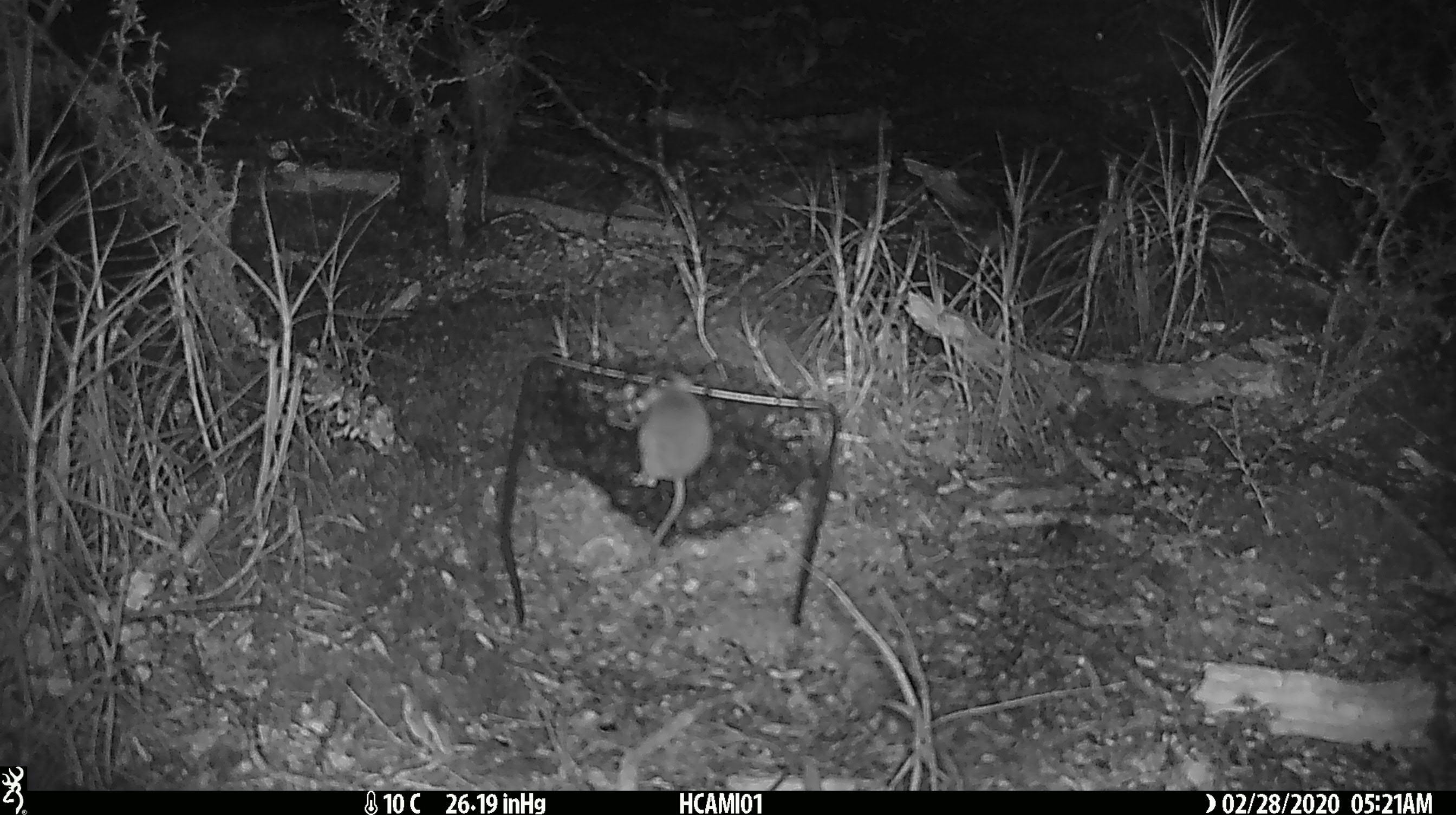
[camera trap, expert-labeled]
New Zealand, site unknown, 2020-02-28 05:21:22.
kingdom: Animalia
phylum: Chordata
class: Mammalia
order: Rodentia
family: Muridae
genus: Mus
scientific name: Mus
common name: mouse